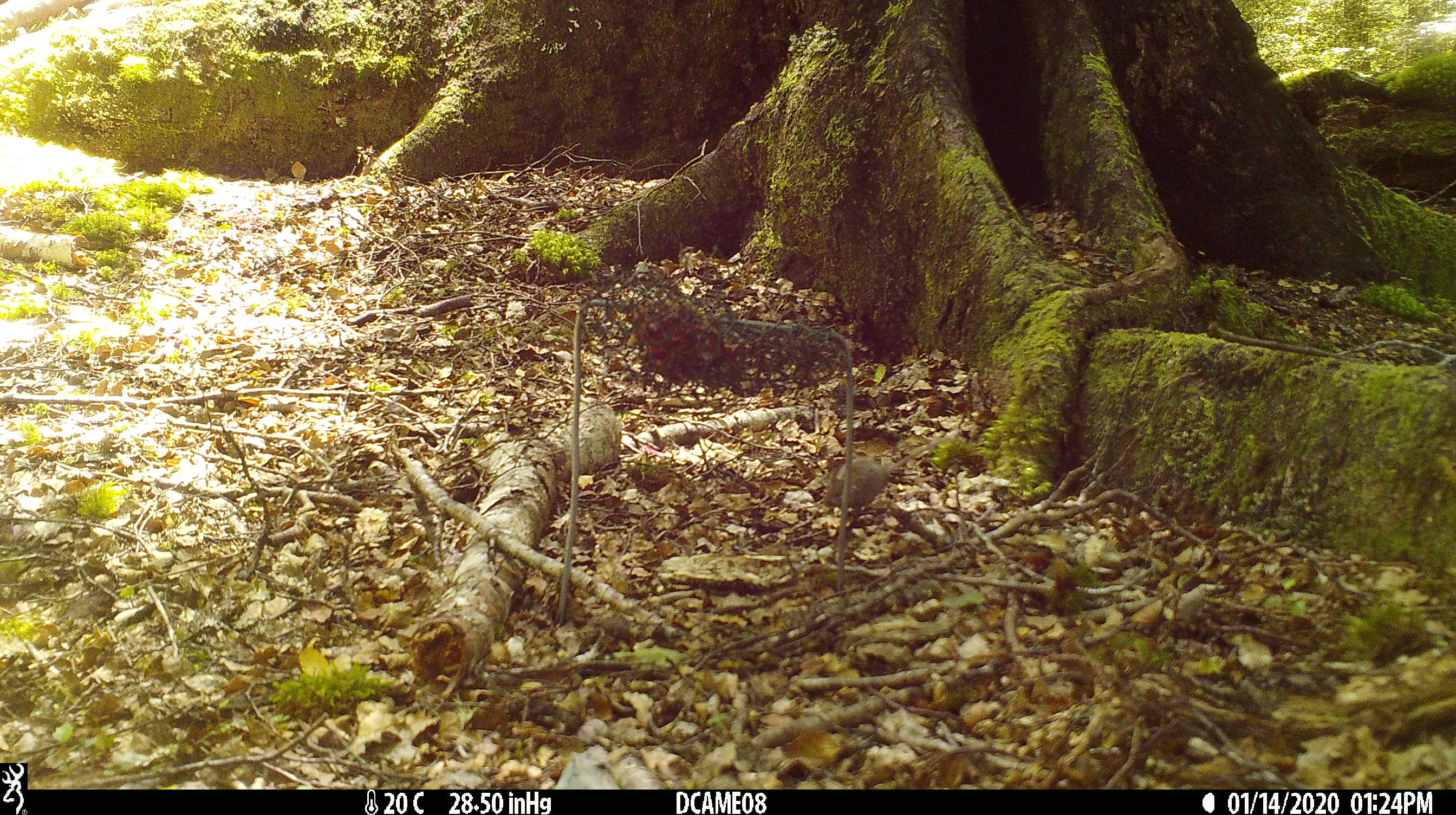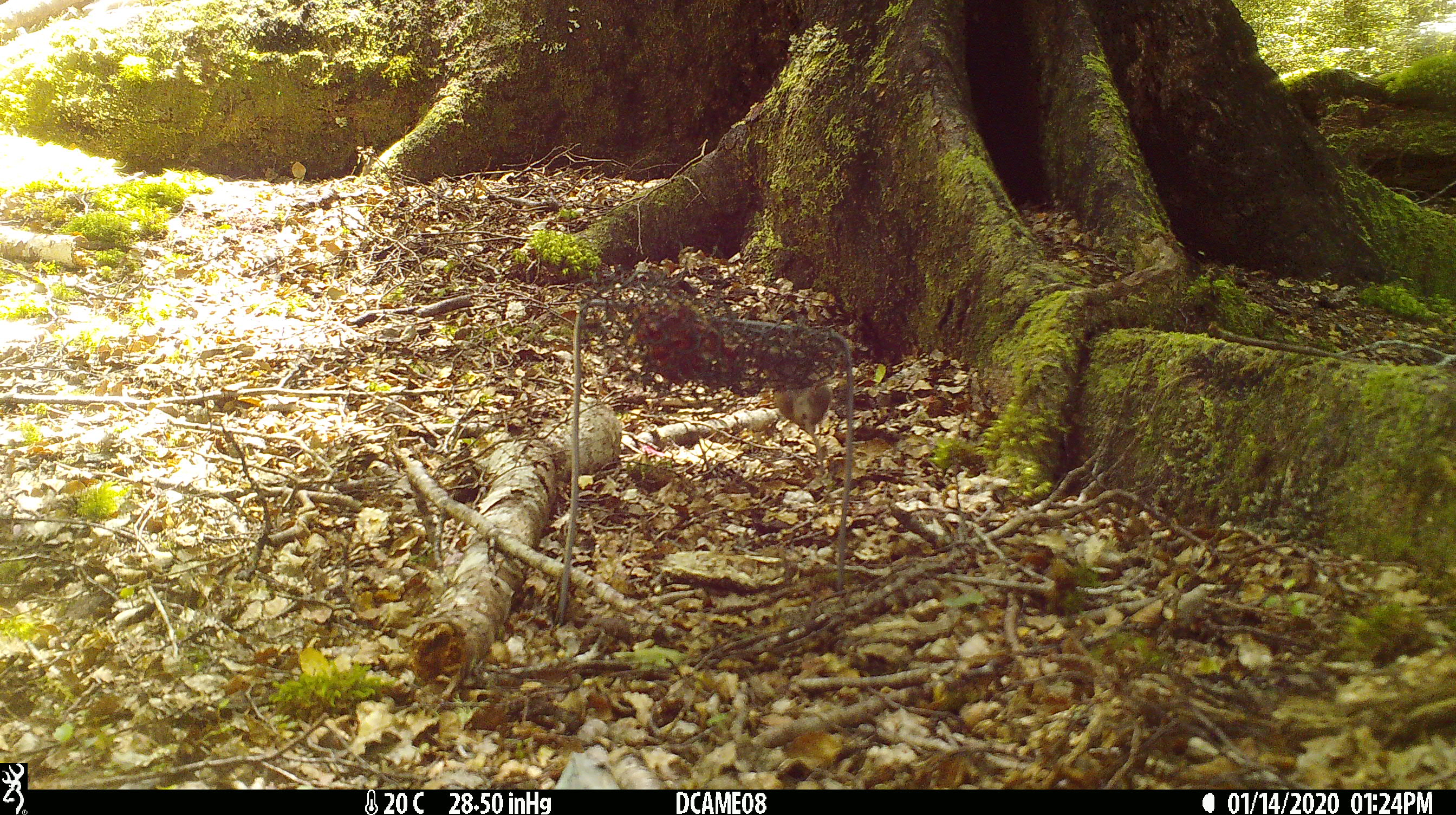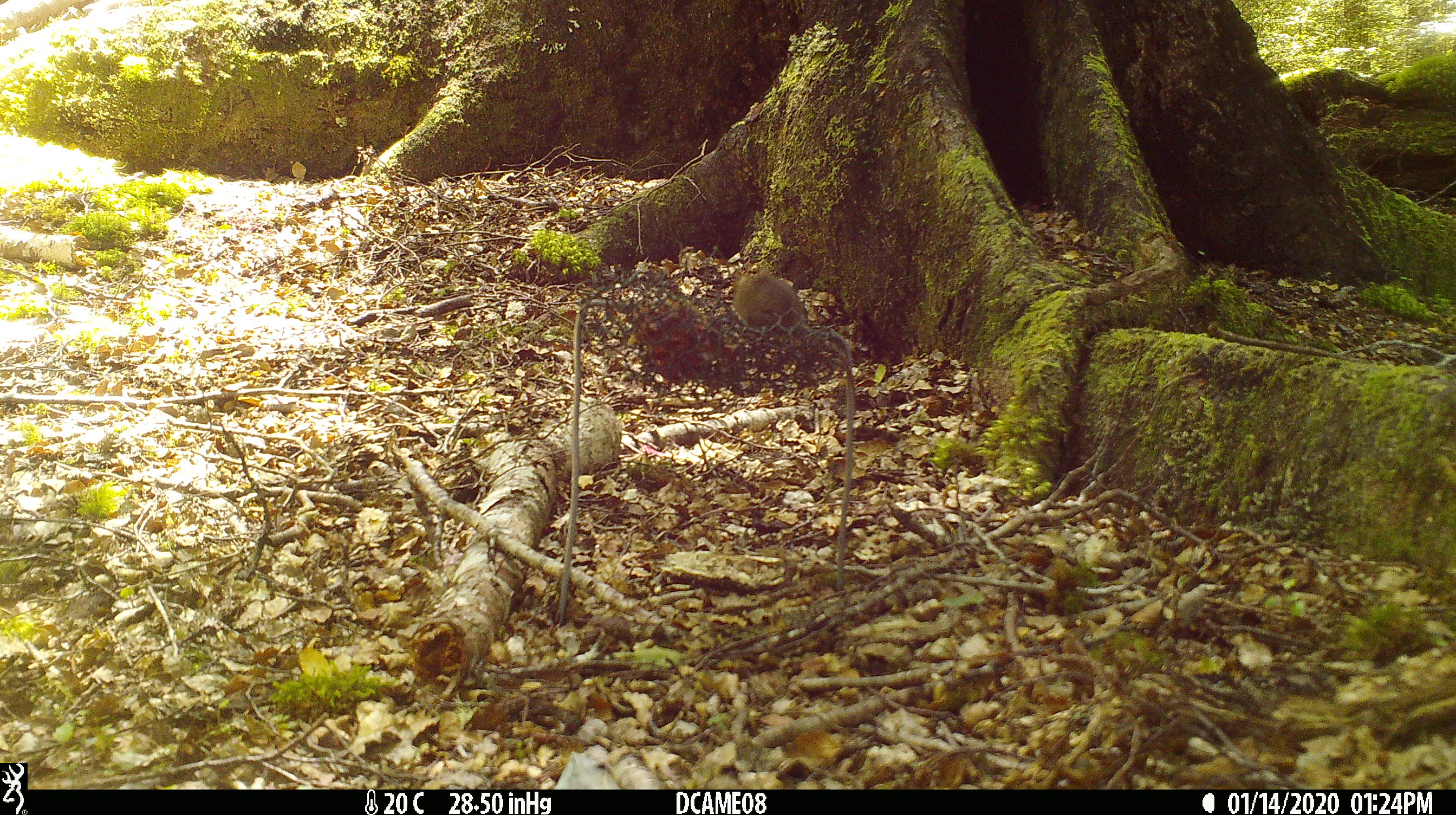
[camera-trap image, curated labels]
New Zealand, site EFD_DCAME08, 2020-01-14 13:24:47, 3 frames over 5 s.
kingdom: Animalia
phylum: Chordata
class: Mammalia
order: Rodentia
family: Muridae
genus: Mus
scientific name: Mus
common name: mouse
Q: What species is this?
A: Mouse (Mus).